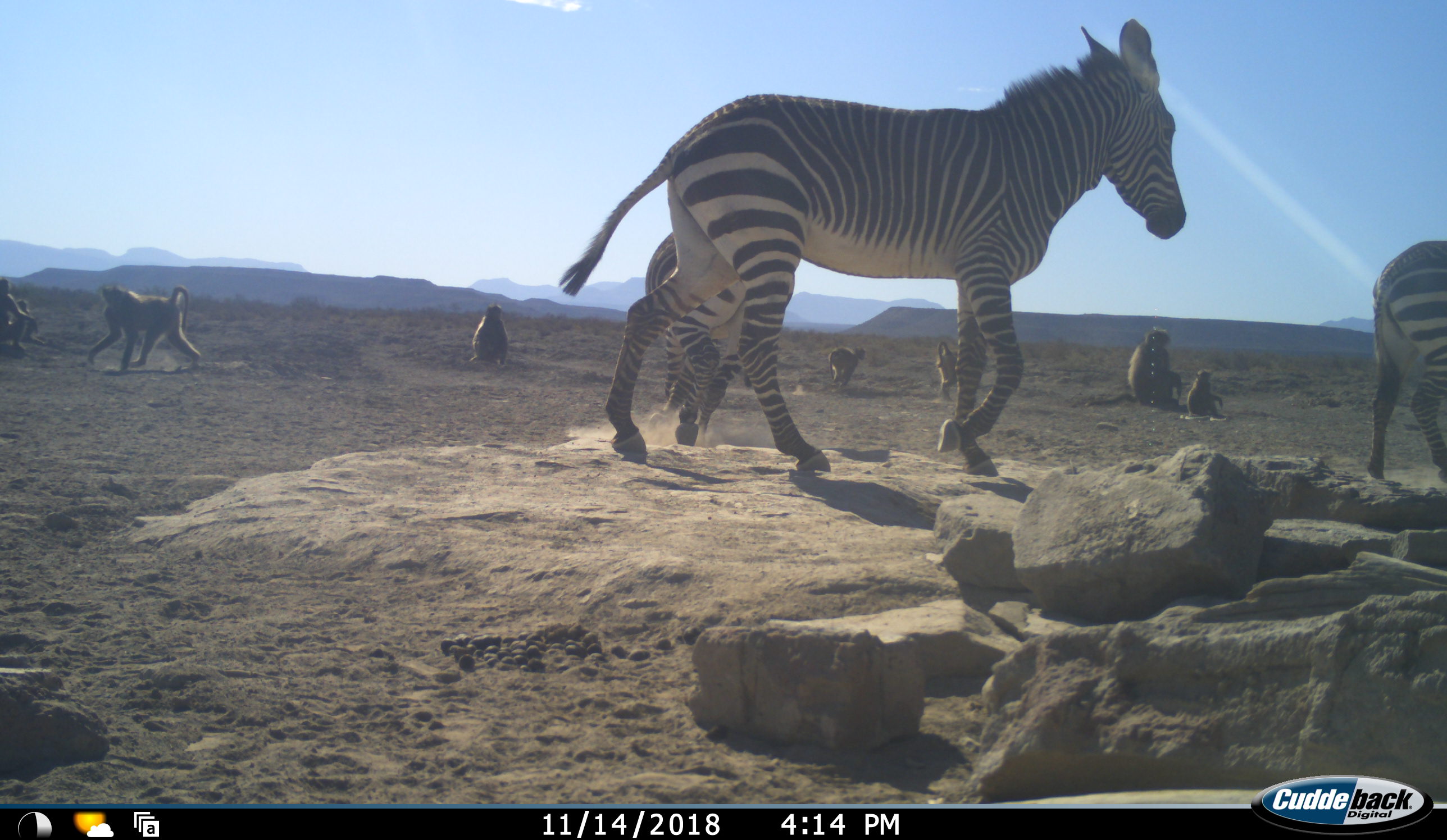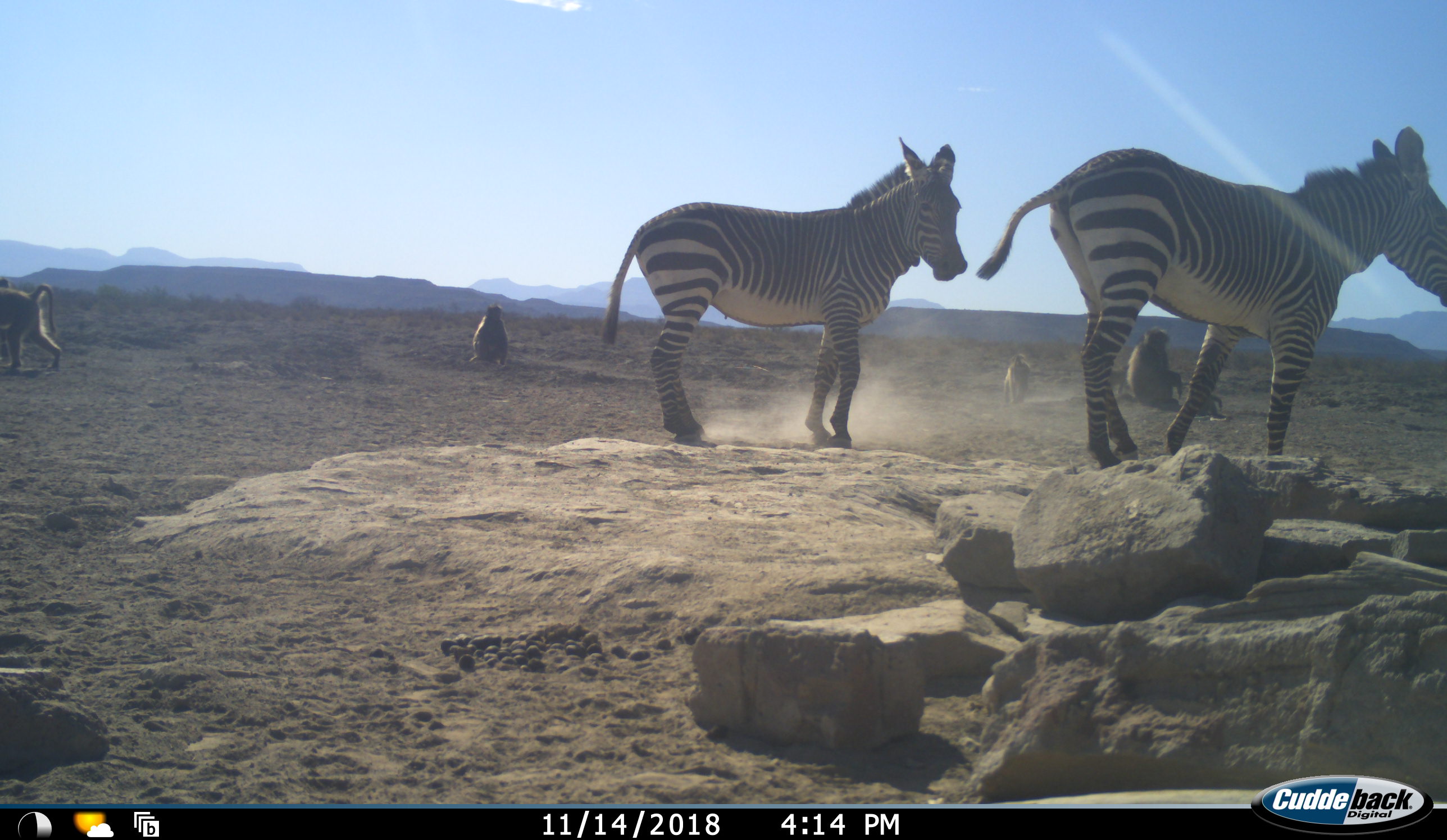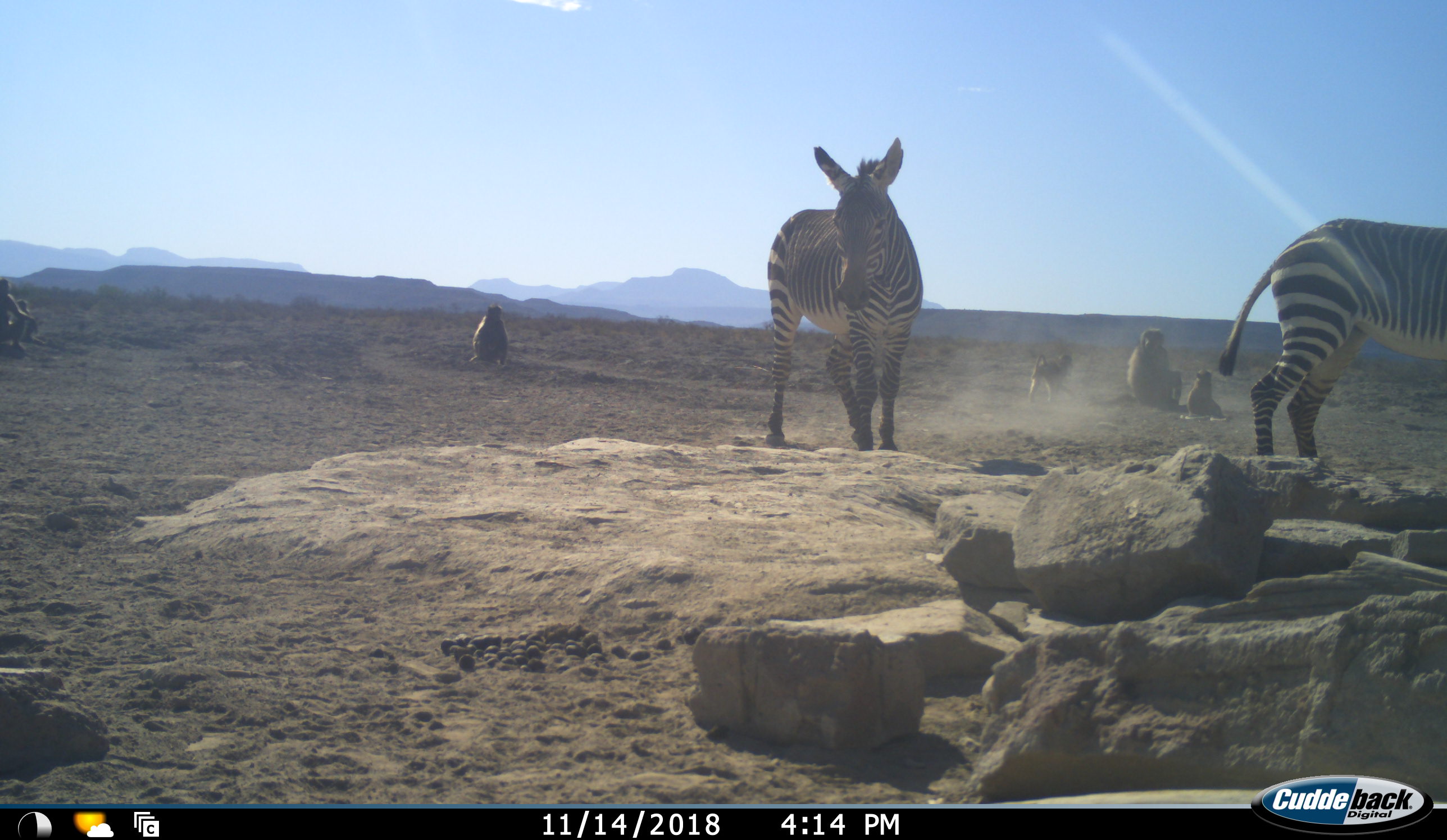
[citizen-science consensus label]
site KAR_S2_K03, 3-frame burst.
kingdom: Animalia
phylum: Chordata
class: Mammalia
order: Primates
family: Cercopithecidae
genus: Papio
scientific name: Papio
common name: baboon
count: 8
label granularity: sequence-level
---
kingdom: Animalia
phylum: Chordata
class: Mammalia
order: Perissodactyla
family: Equidae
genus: Equus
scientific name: Equus zebra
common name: mountain zebra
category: zebramountain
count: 3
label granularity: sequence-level